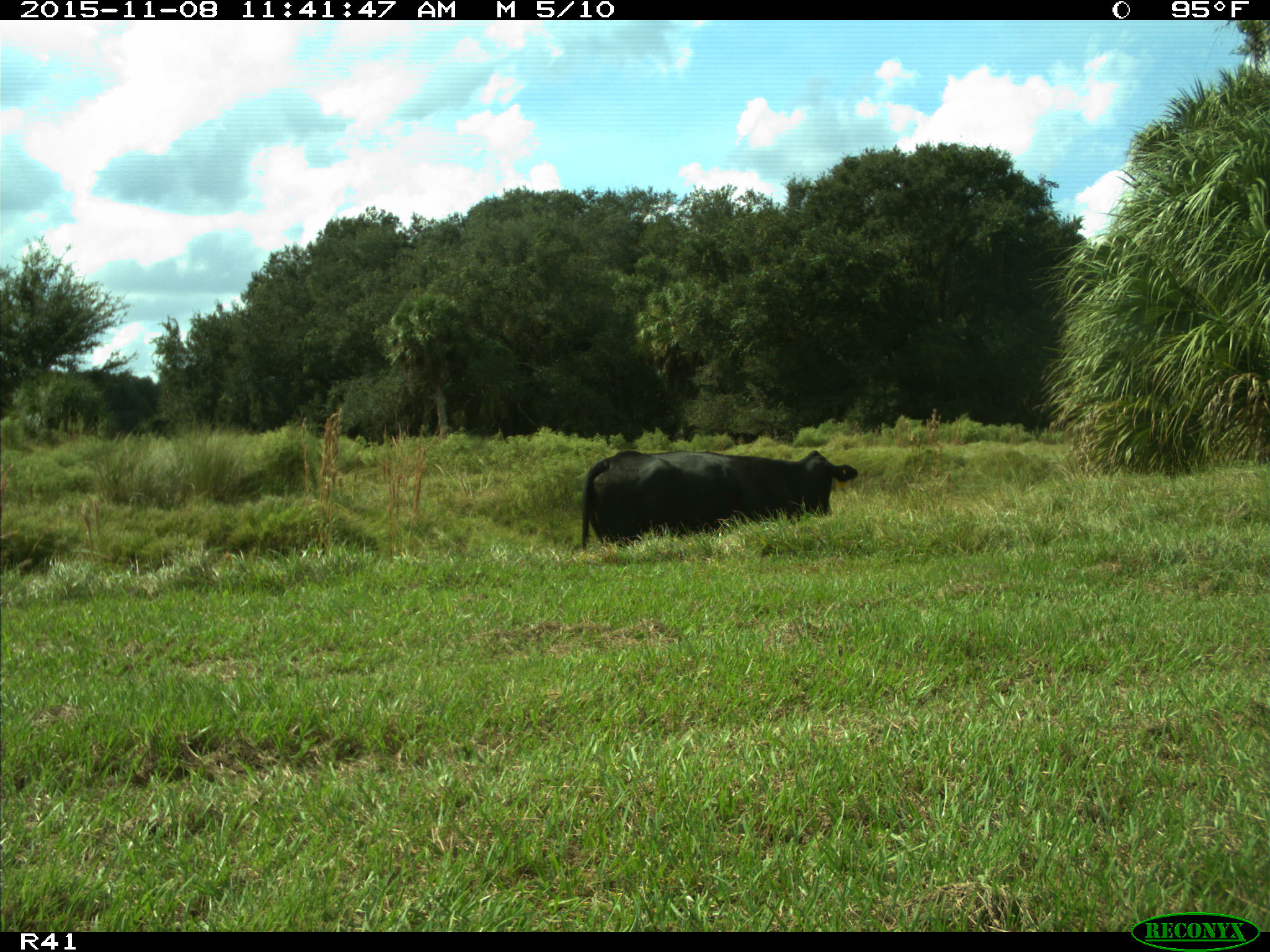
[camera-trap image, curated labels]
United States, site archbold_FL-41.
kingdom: Animalia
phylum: Chordata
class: Mammalia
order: Artiodactyla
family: Bovidae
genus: Bos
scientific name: Bos taurus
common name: domestic cow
Bos taurus (domestic cow).